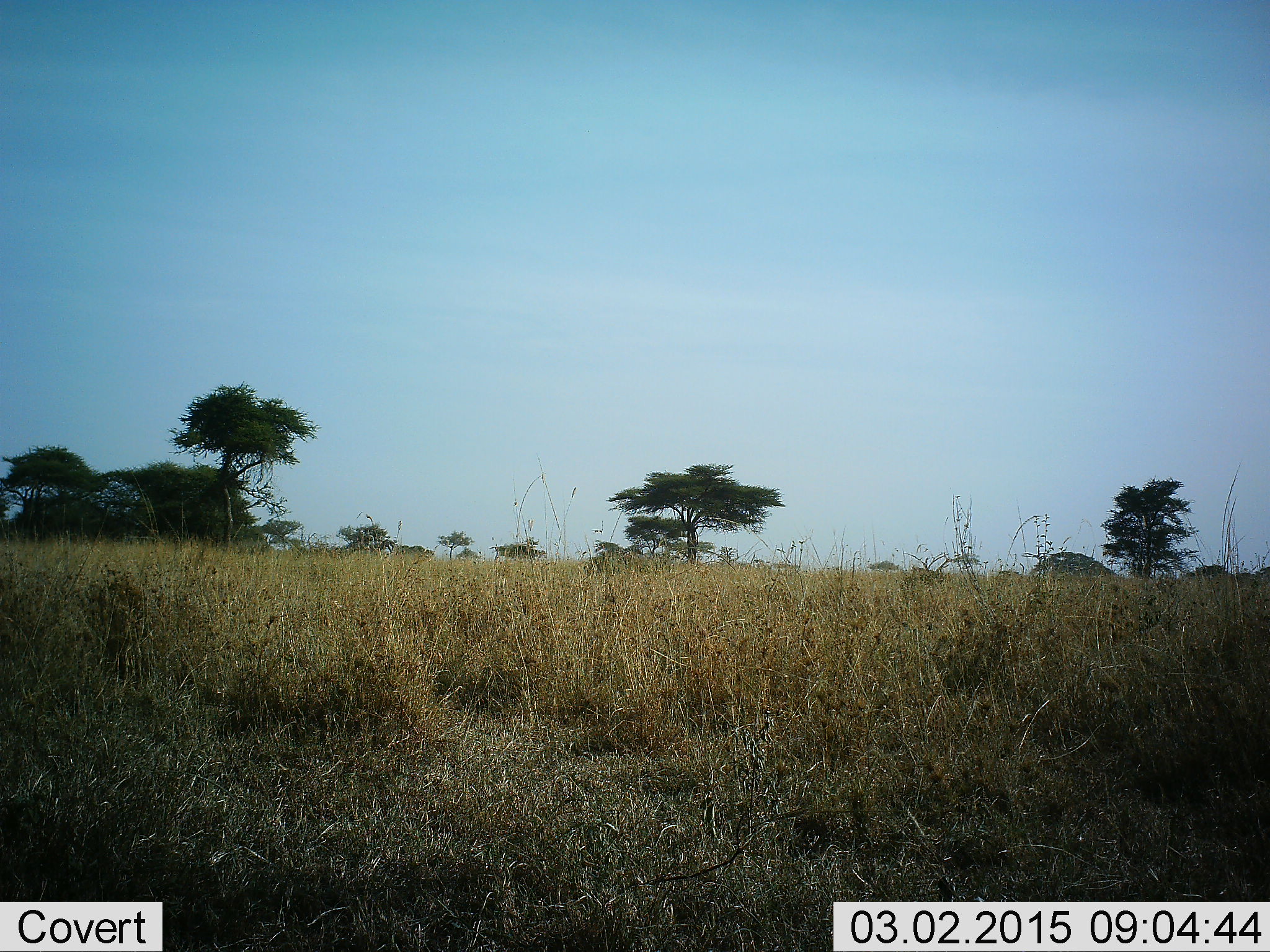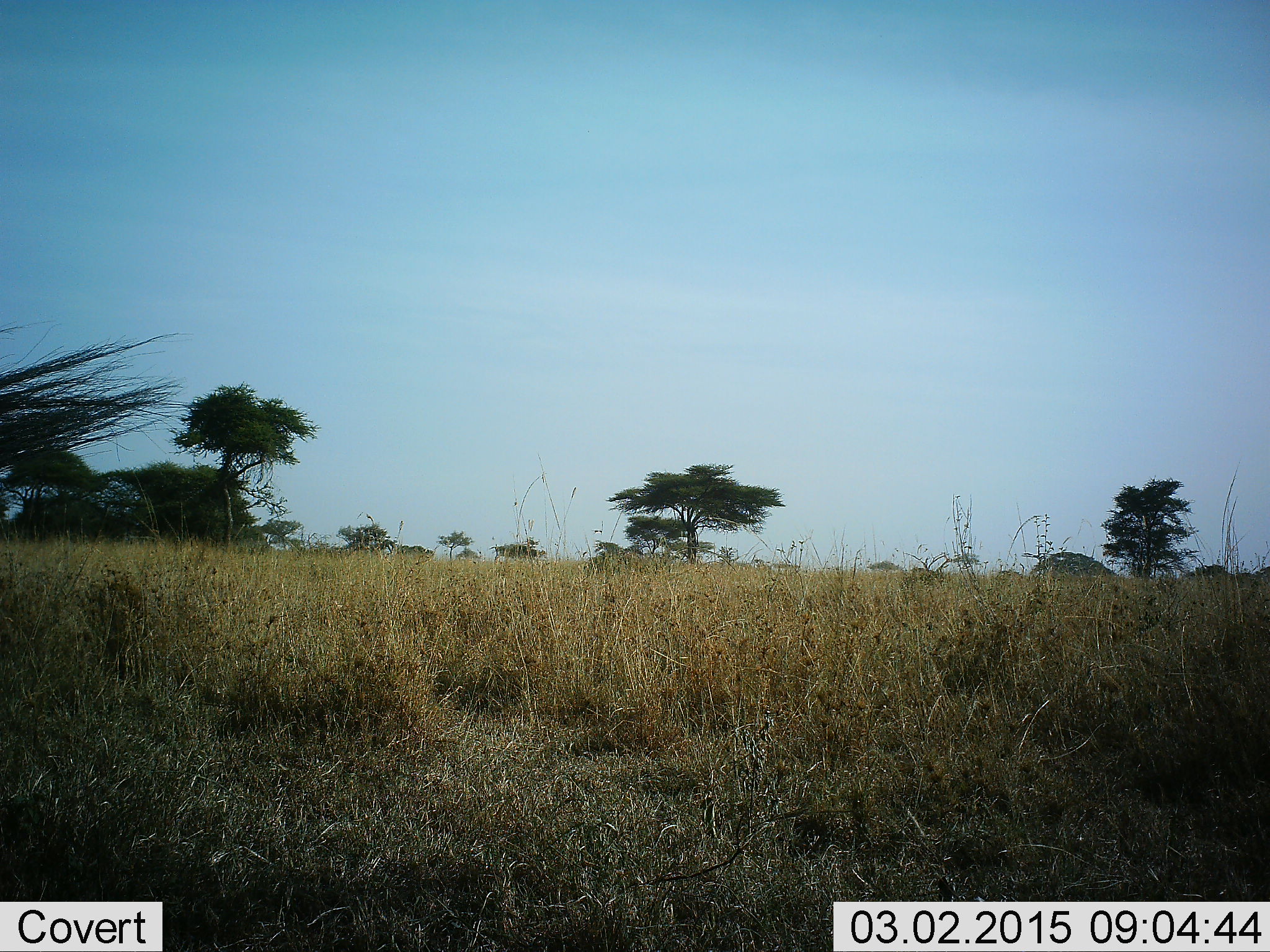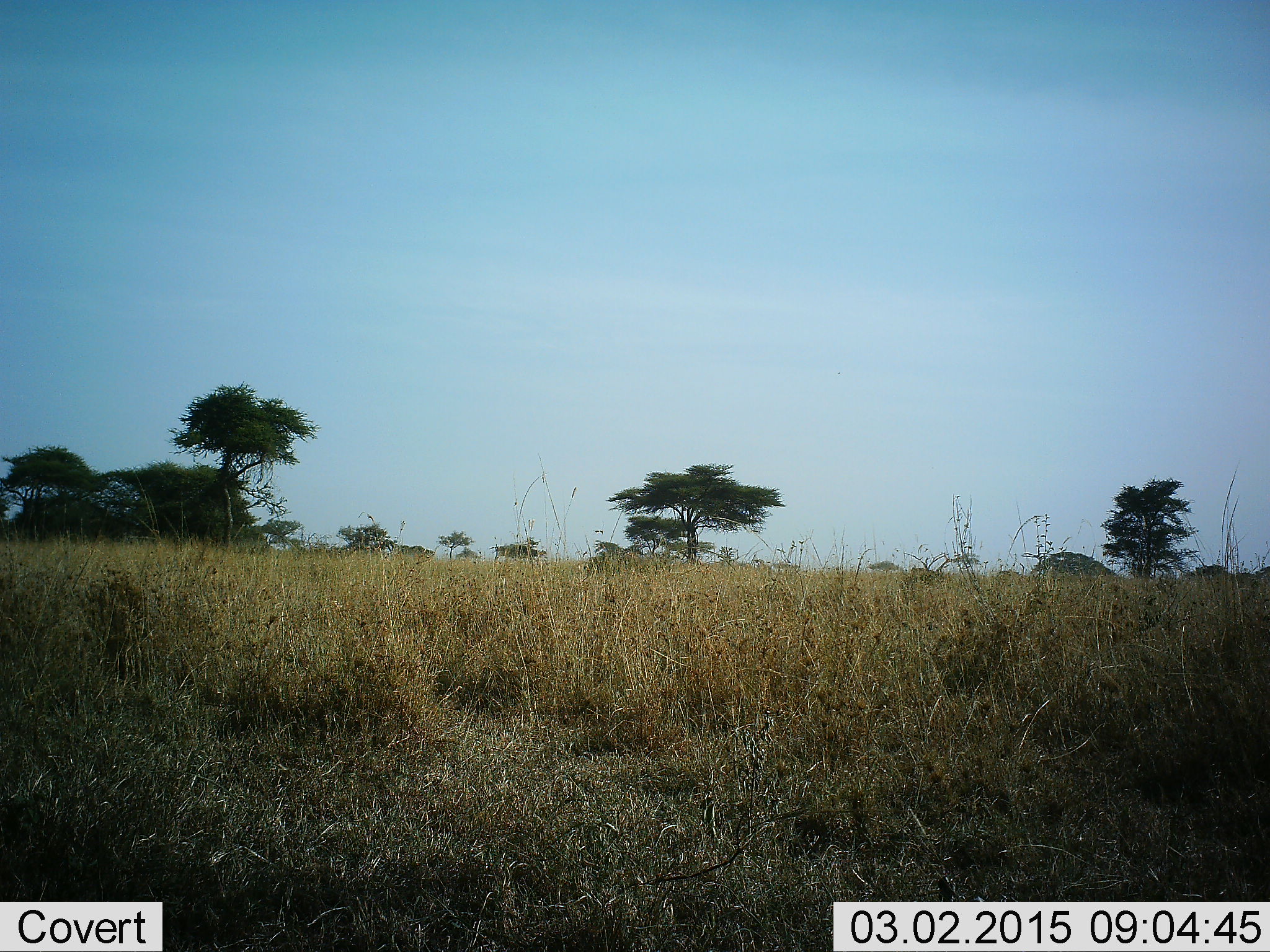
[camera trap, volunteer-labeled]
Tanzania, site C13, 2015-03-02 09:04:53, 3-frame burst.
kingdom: Animalia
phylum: Chordata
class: Mammalia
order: Artiodactyla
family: Bovidae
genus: Connochaetes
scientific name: Connochaetes taurinus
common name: blue wildebeest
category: wildebeest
Wildebeest (blue wildebeest) (Connochaetes taurinus), count 1. Behavior (volunteer vote fractions): standing 60%, resting 0%, moving 40%, interacting 0%. Young present (vote fraction): 0%. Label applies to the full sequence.